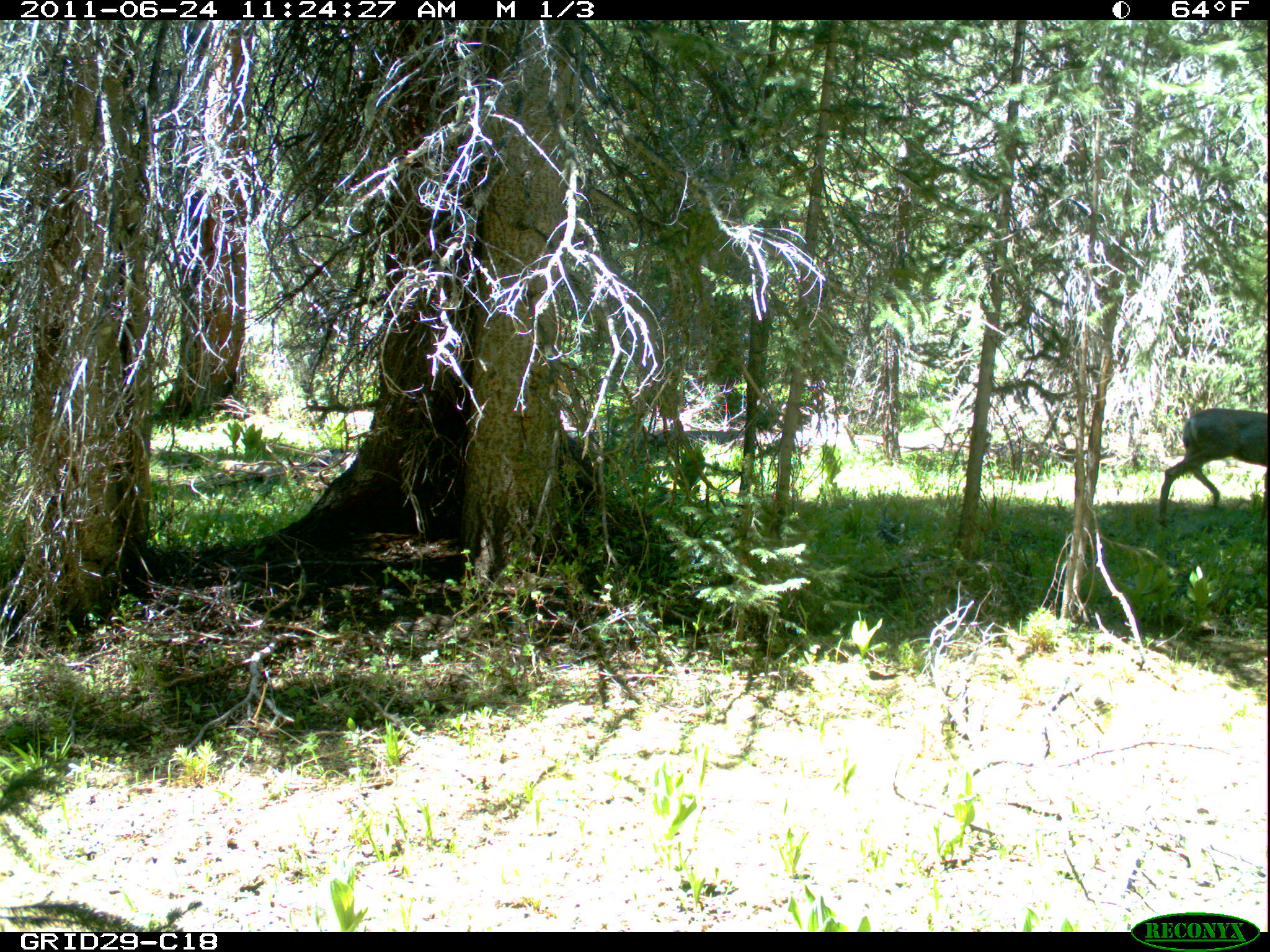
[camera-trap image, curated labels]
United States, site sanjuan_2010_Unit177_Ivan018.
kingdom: Animalia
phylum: Chordata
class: Mammalia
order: Artiodactyla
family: Cervidae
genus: Odocoileus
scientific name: Odocoileus hemionus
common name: mule deer